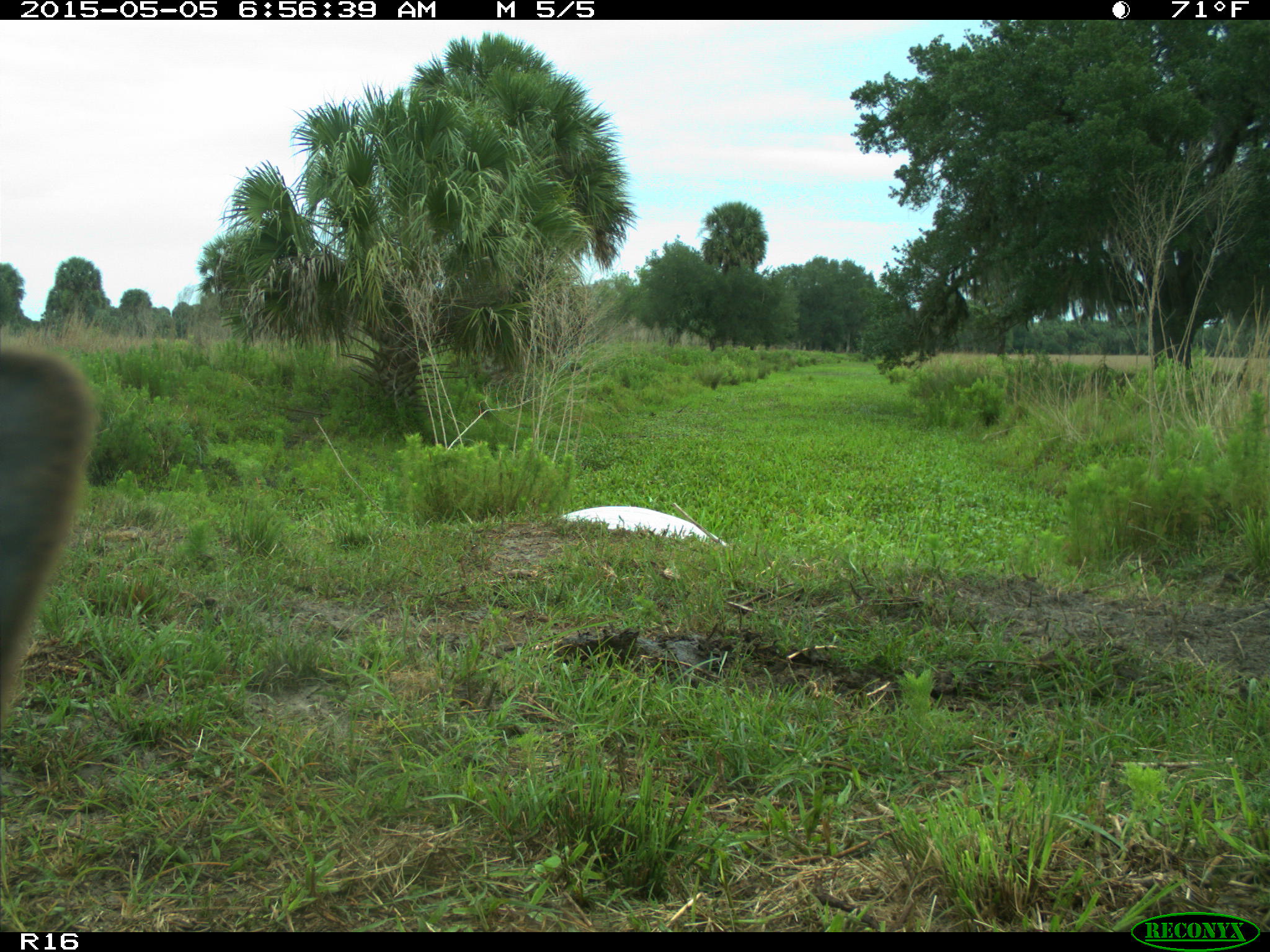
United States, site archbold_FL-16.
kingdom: Animalia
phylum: Chordata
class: Mammalia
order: Artiodactyla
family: Bovidae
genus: Bos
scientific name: Bos taurus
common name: domestic cow